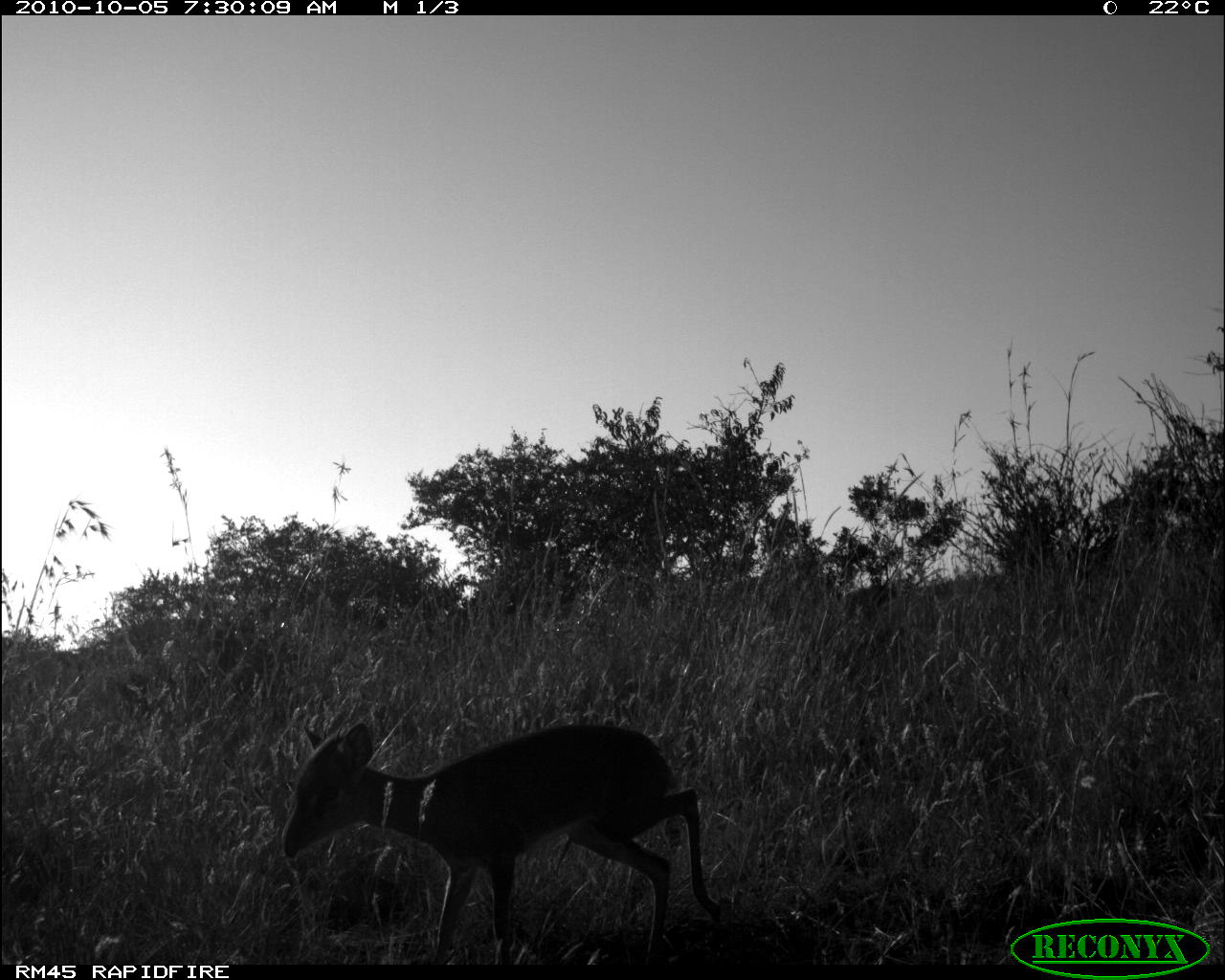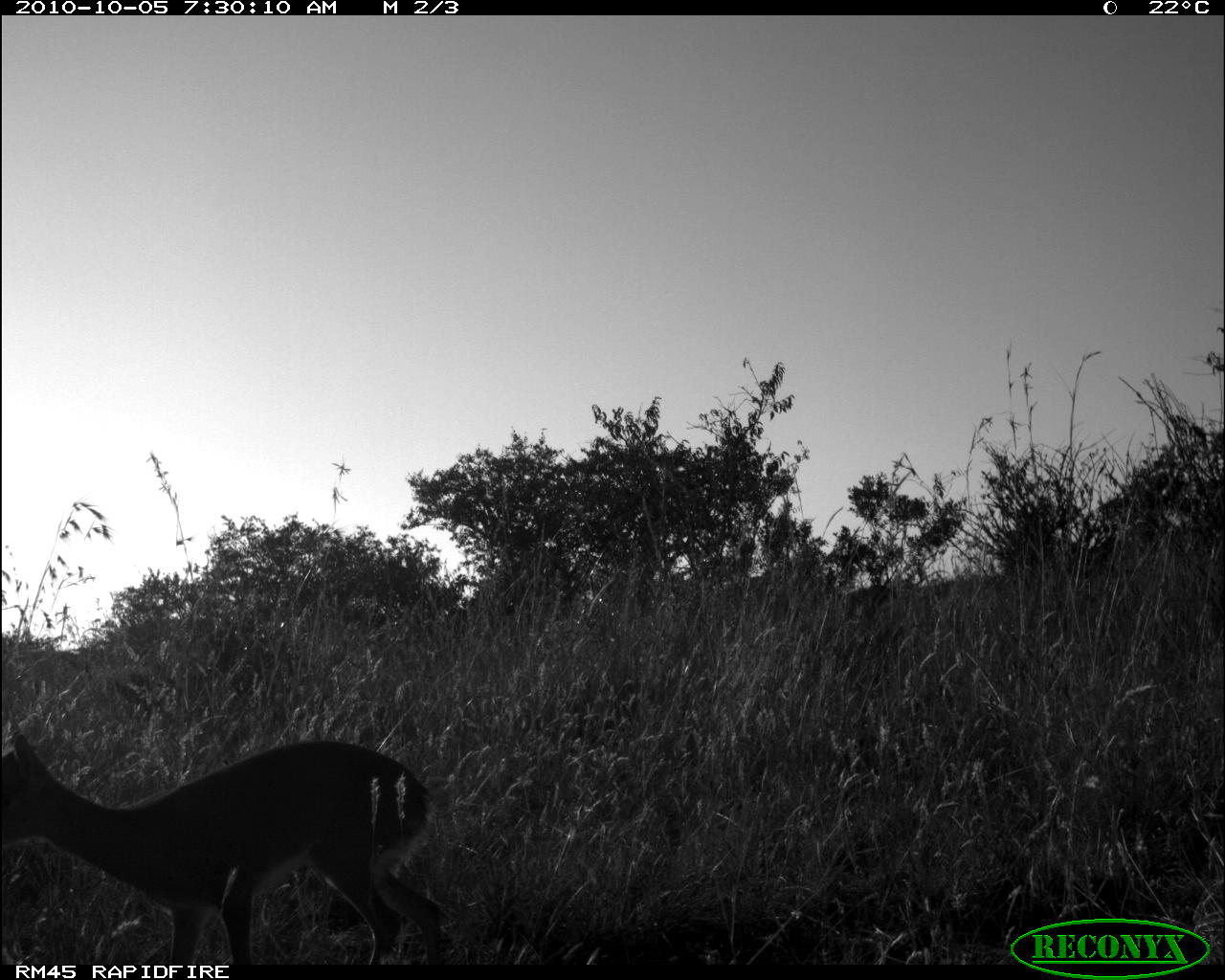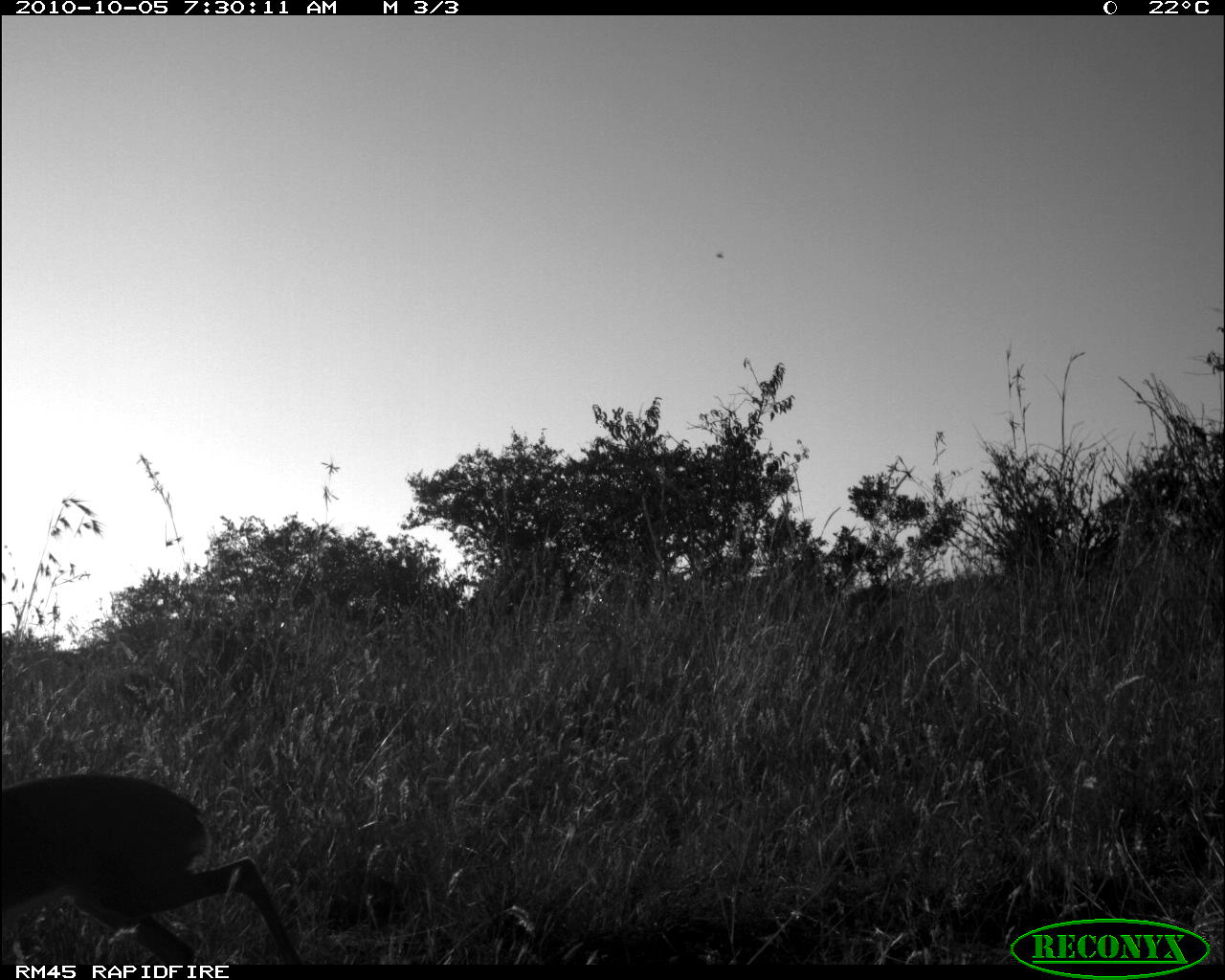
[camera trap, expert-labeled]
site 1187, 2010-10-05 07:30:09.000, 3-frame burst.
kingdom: Animalia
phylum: Chordata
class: Mammalia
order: Artiodactyla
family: Bovidae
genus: Madoqua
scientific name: Madoqua guentheri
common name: günther's dik-dik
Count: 1.